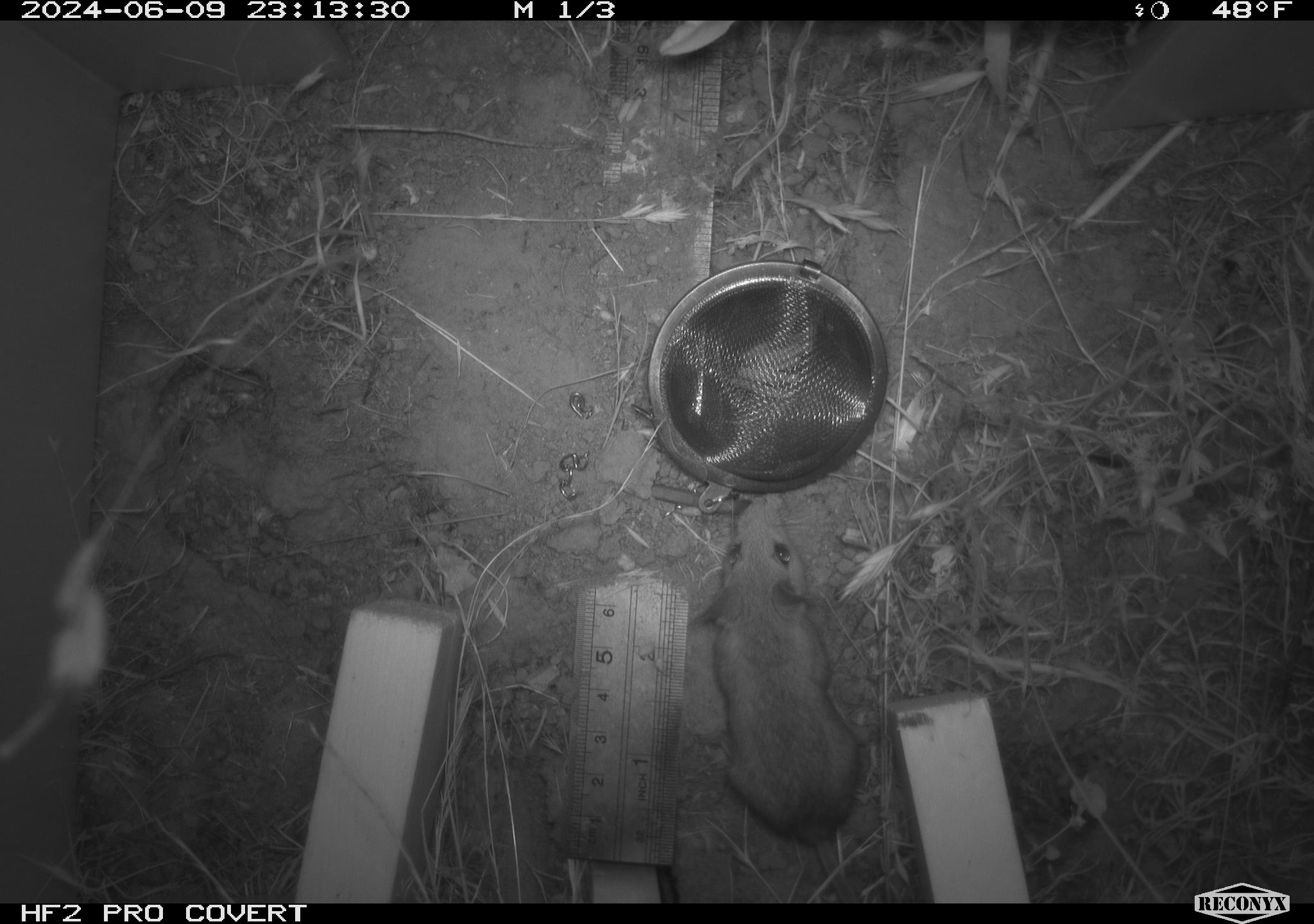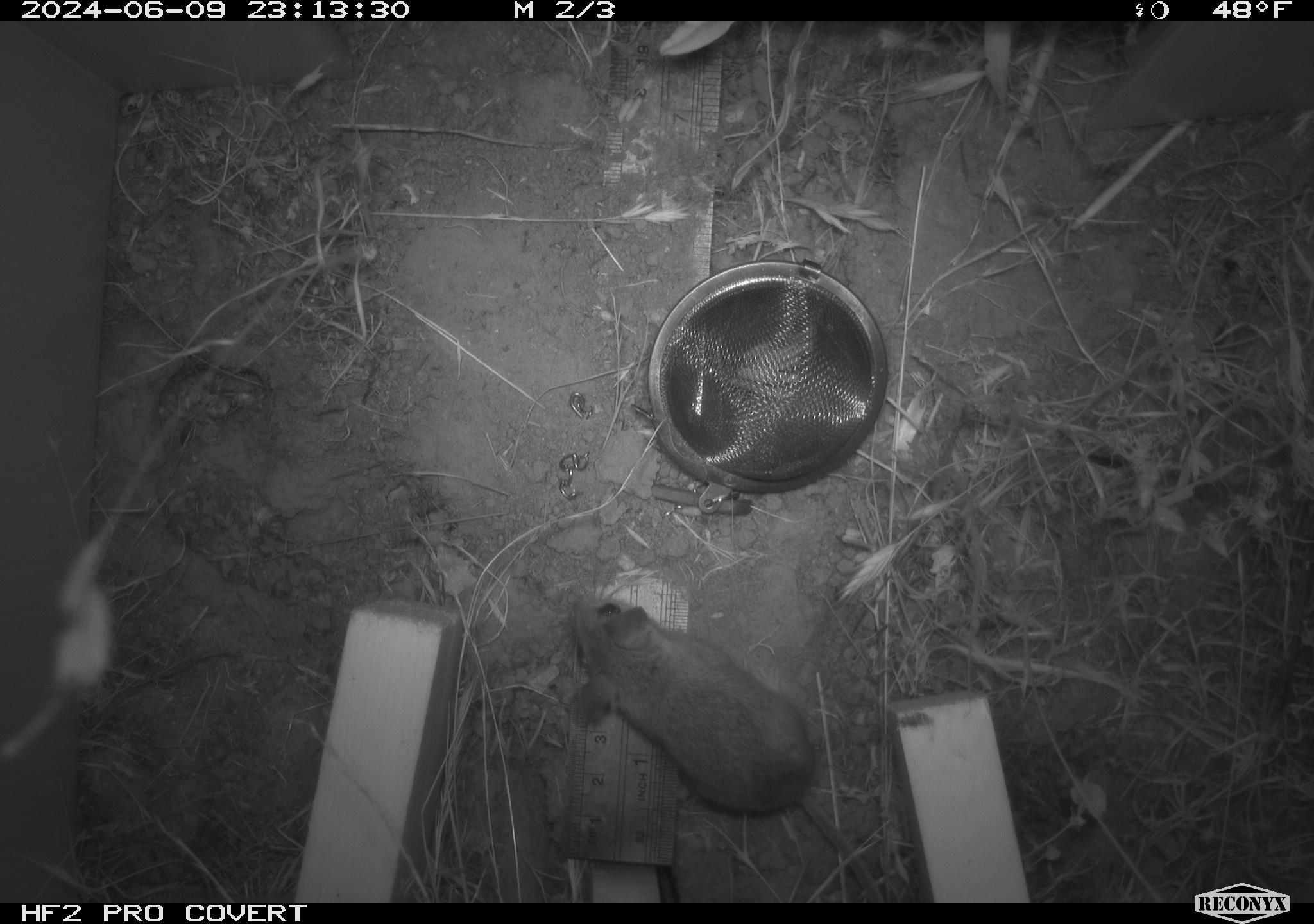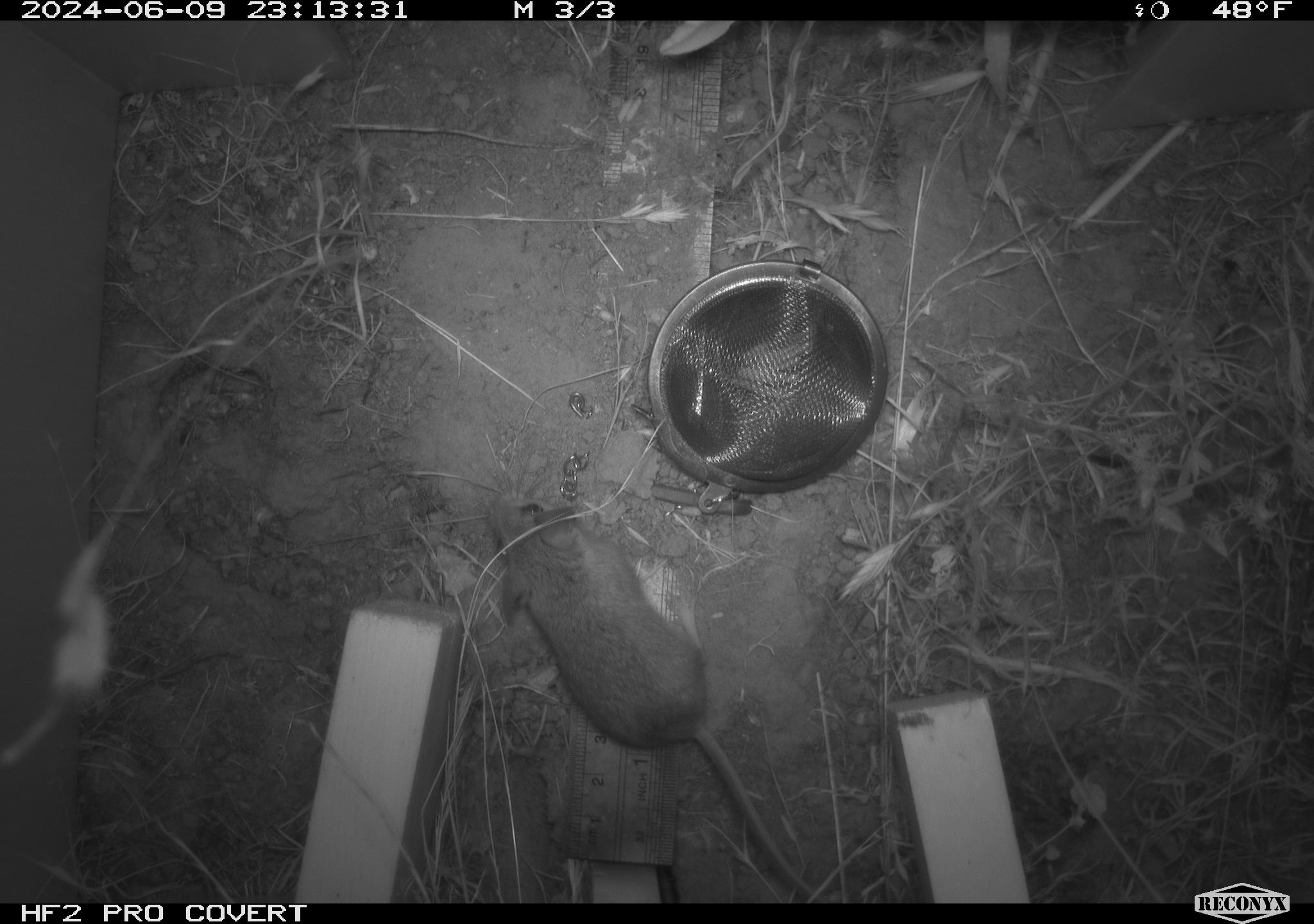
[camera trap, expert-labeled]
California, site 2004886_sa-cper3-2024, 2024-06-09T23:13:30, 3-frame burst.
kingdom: Animalia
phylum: Chordata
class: Mammalia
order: Rodentia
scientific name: Rodentia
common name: rodent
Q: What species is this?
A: Rodent (Rodentia).